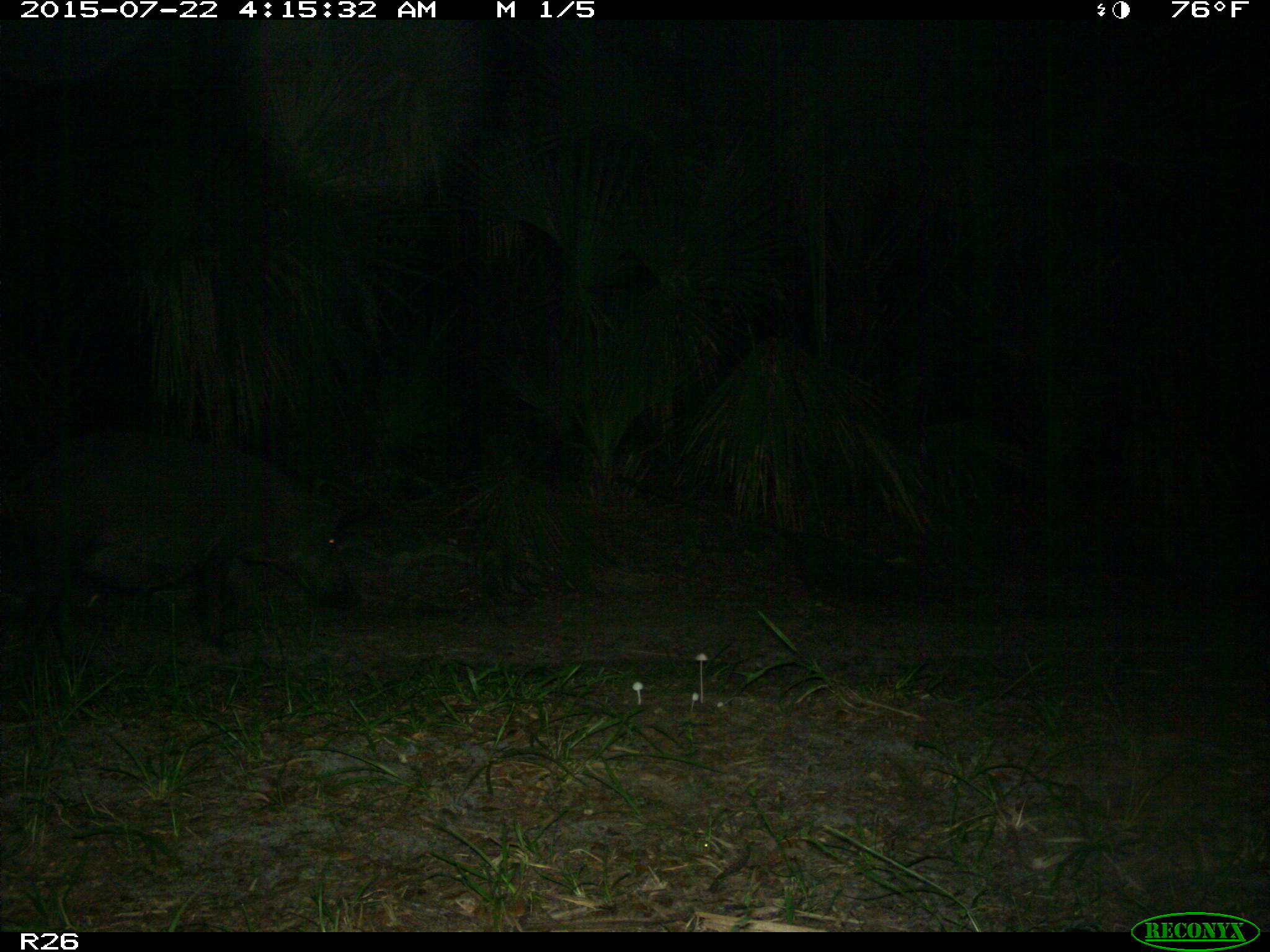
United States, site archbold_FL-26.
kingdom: Animalia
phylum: Chordata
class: Mammalia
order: Artiodactyla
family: Suidae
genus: Sus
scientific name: Sus scrofa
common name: wild boar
Sus scrofa (wild boar).